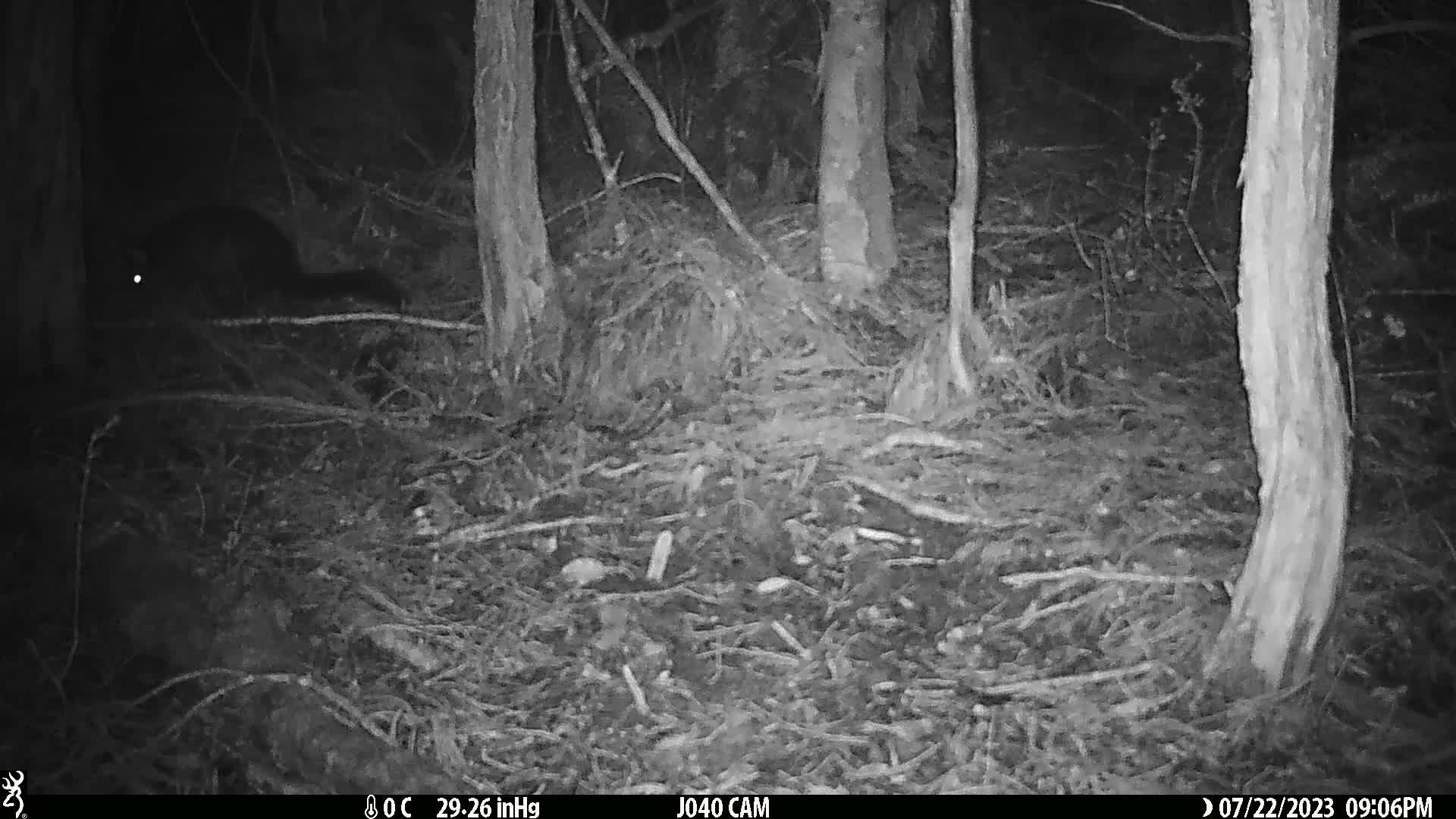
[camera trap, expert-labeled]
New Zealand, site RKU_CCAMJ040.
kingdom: Animalia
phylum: Chordata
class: Mammalia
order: Diprotodontia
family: Phalangeridae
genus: Trichosurus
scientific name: Trichosurus vulpecula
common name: common brushtail possum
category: possum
Possum (common brushtail possum) (Trichosurus vulpecula).